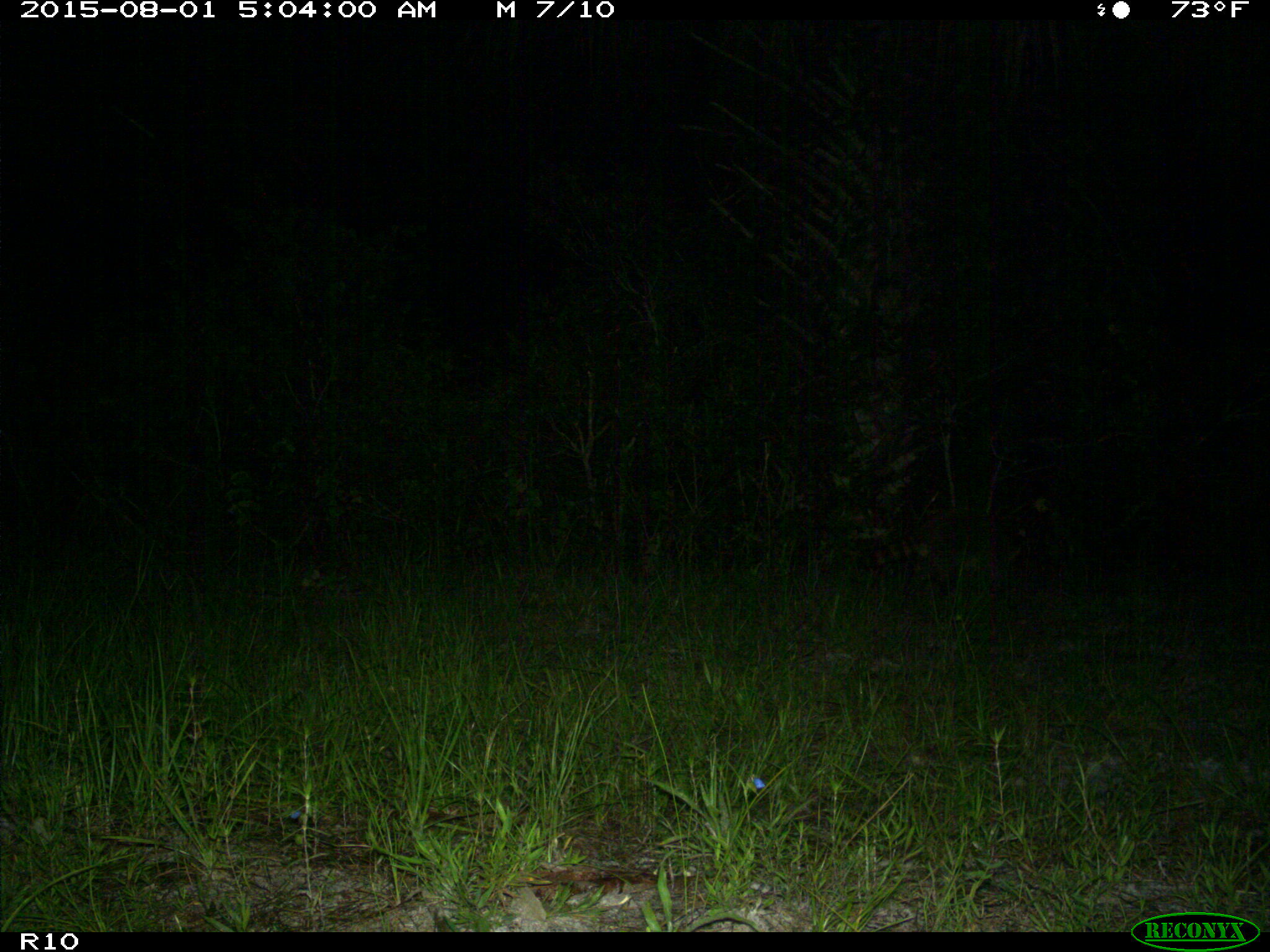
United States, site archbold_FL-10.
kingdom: Animalia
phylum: Chordata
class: Mammalia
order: Carnivora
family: Procyonidae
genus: Procyon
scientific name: Procyon lotor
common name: common raccoon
Procyon lotor (common raccoon).